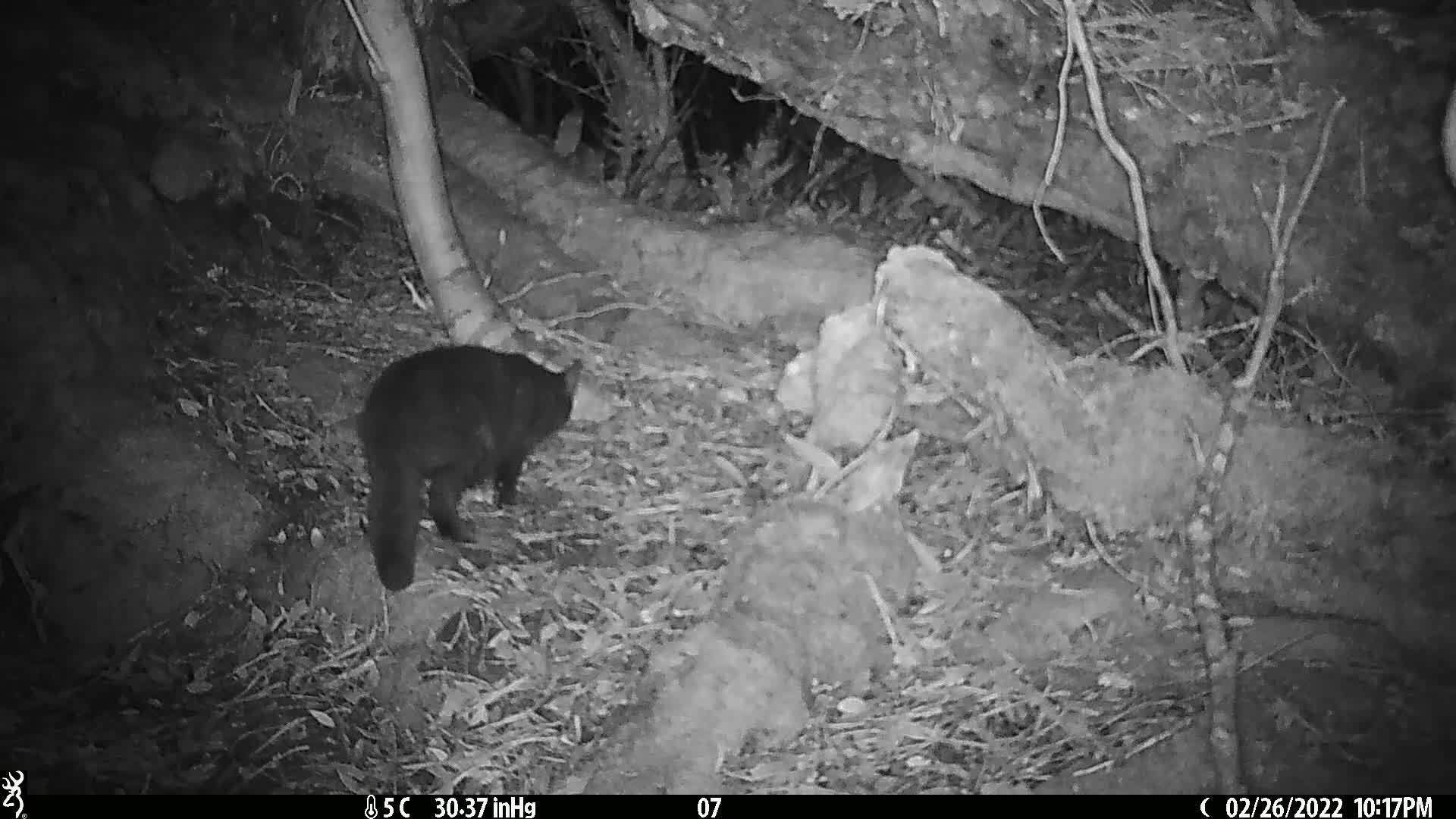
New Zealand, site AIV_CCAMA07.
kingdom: Animalia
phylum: Chordata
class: Mammalia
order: Carnivora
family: Felidae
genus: Felis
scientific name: Felis catus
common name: domestic cat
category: cat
Cat (domestic cat) (Felis catus).